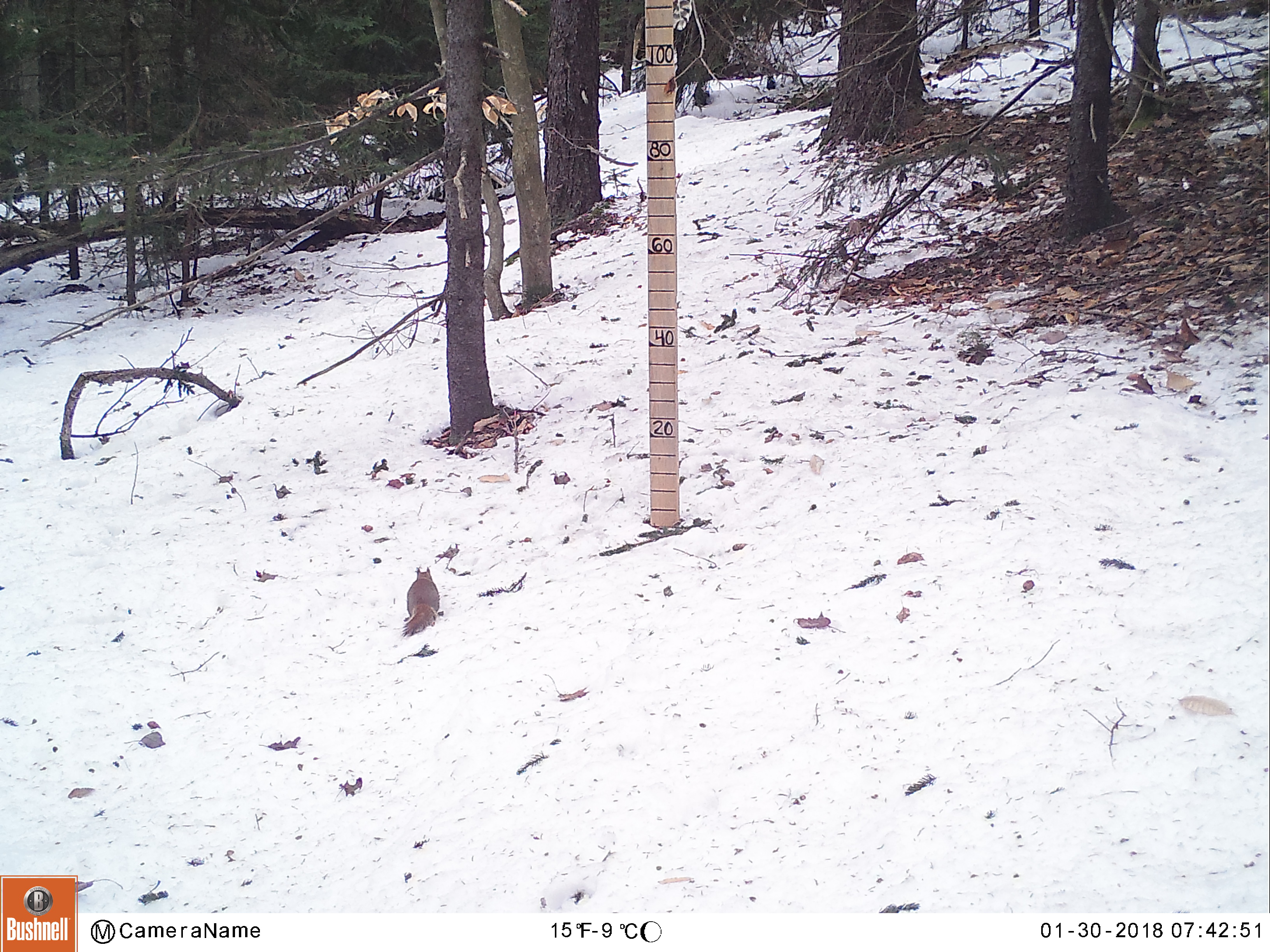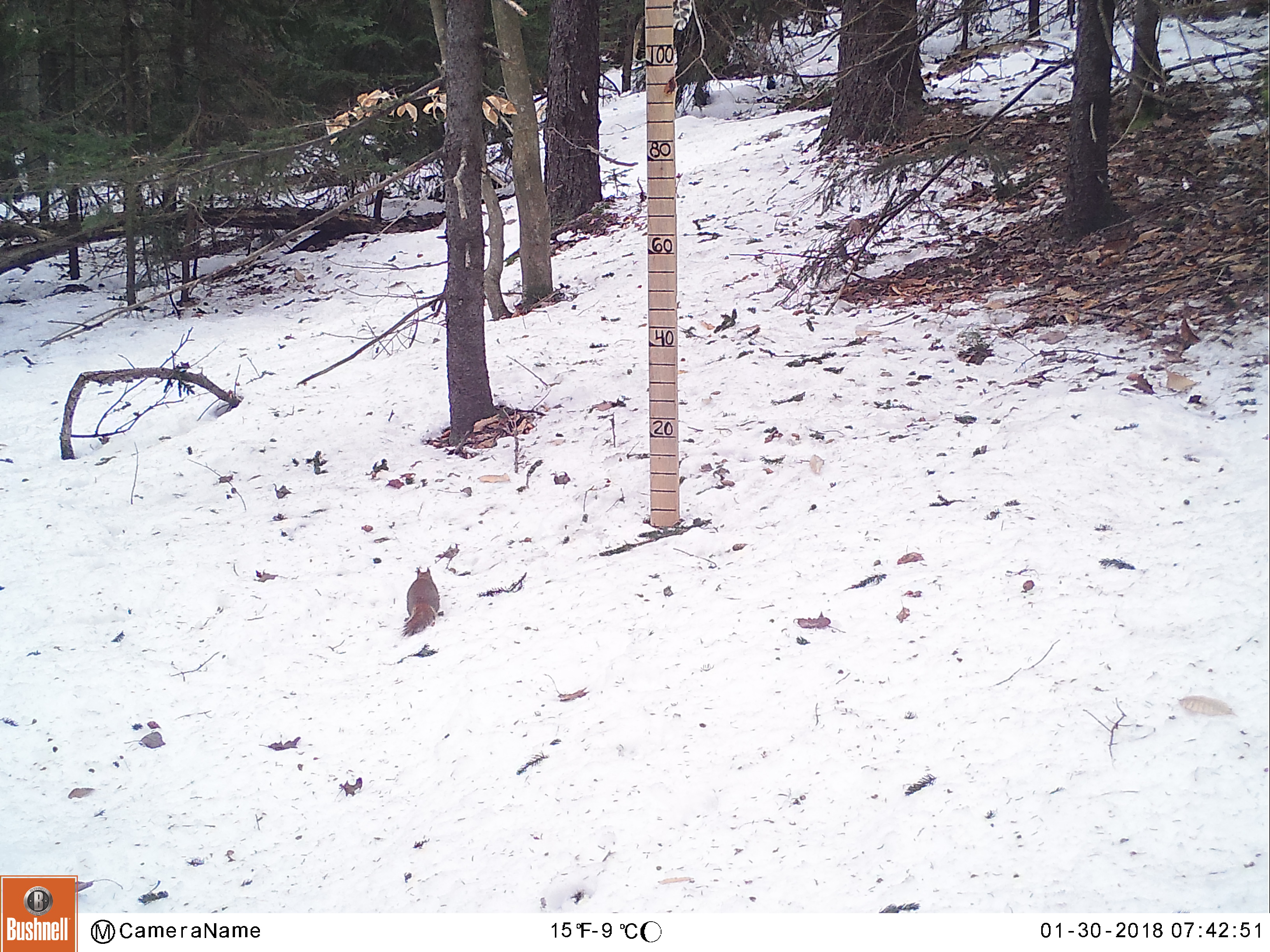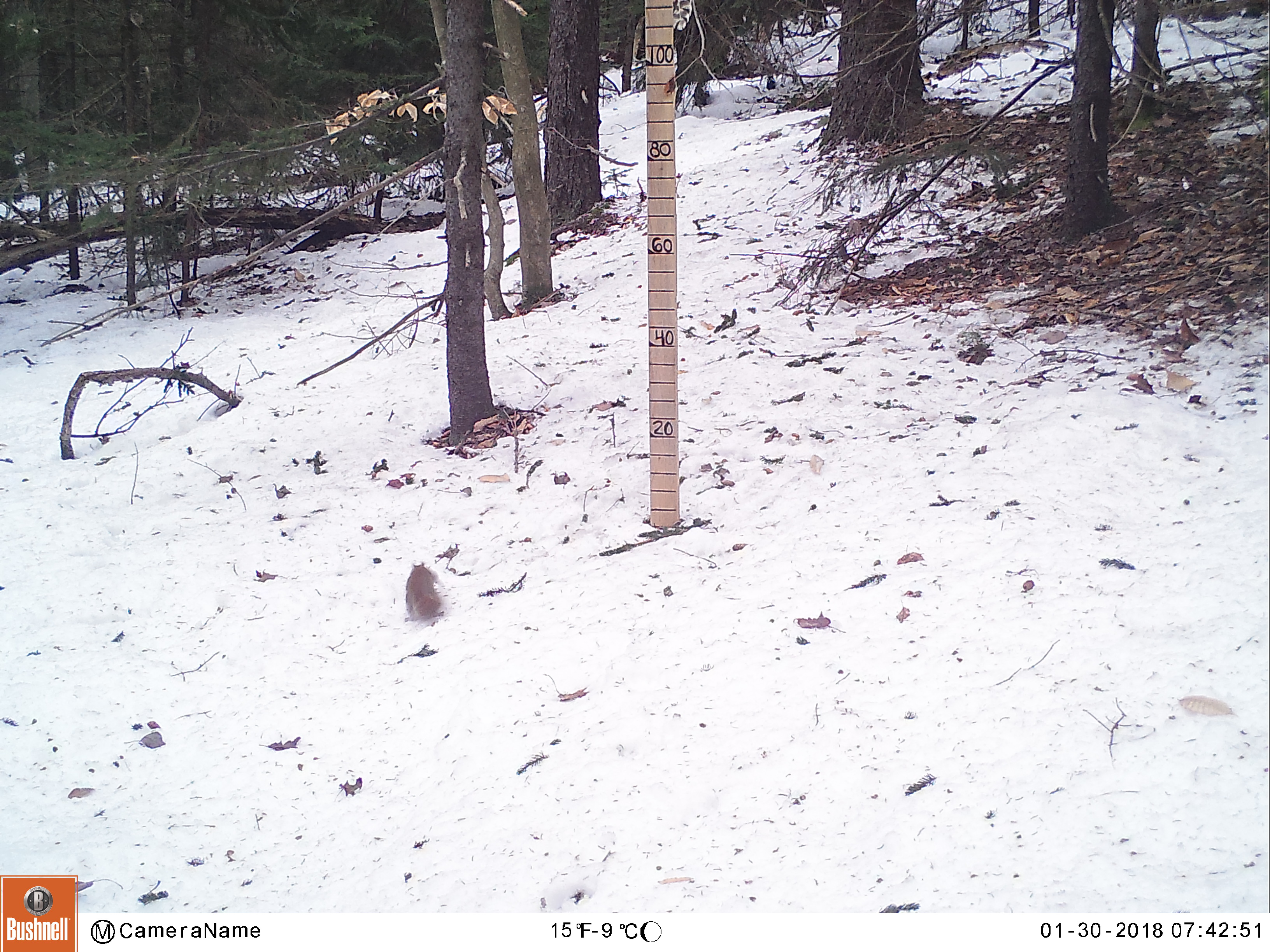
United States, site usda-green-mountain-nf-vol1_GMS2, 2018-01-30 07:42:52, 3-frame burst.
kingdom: Animalia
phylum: Chordata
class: Mammalia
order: Rodentia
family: Sciuridae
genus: Tamiasciurus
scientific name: Tamiasciurus hudsonicus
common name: red squirrel